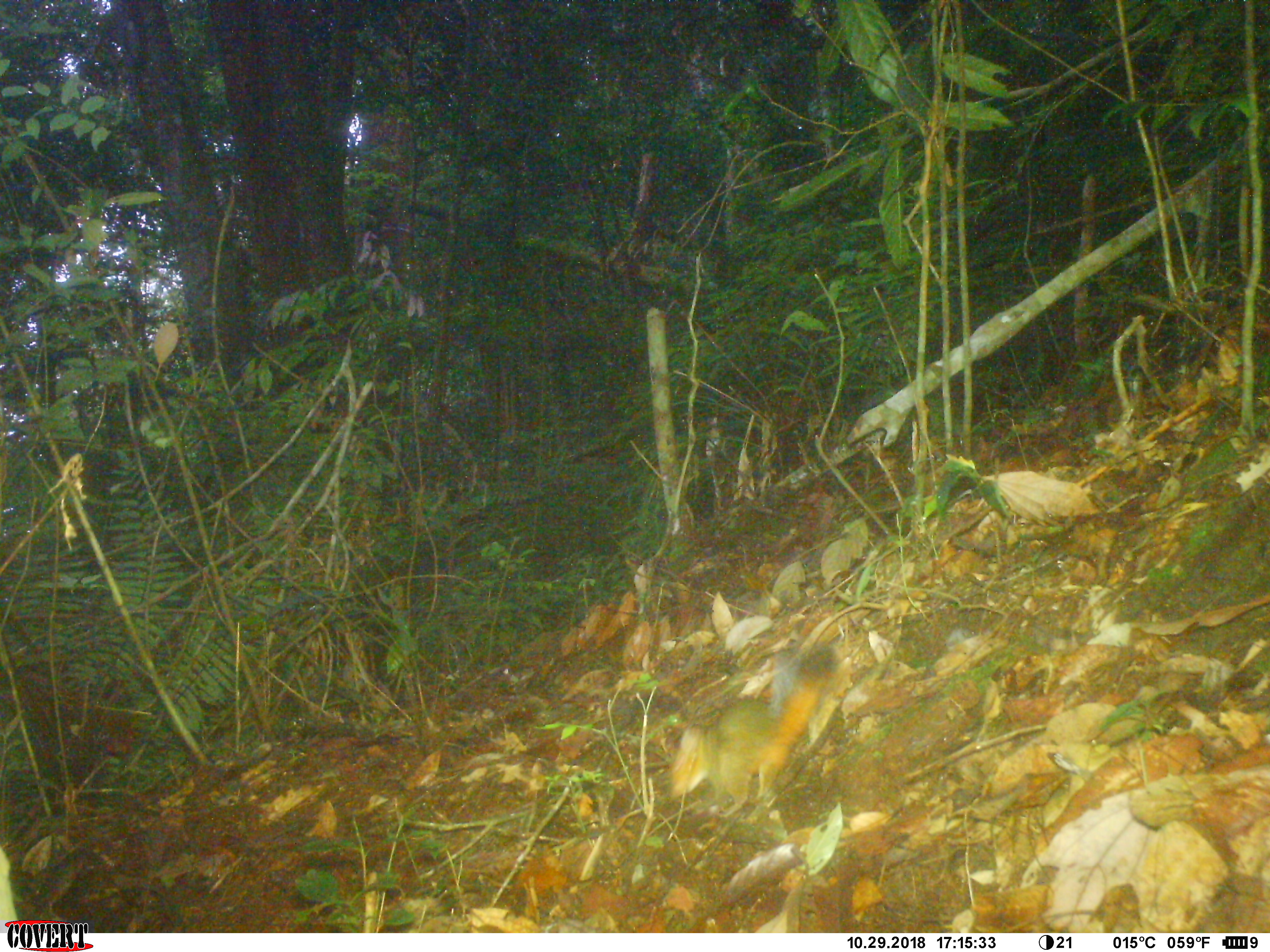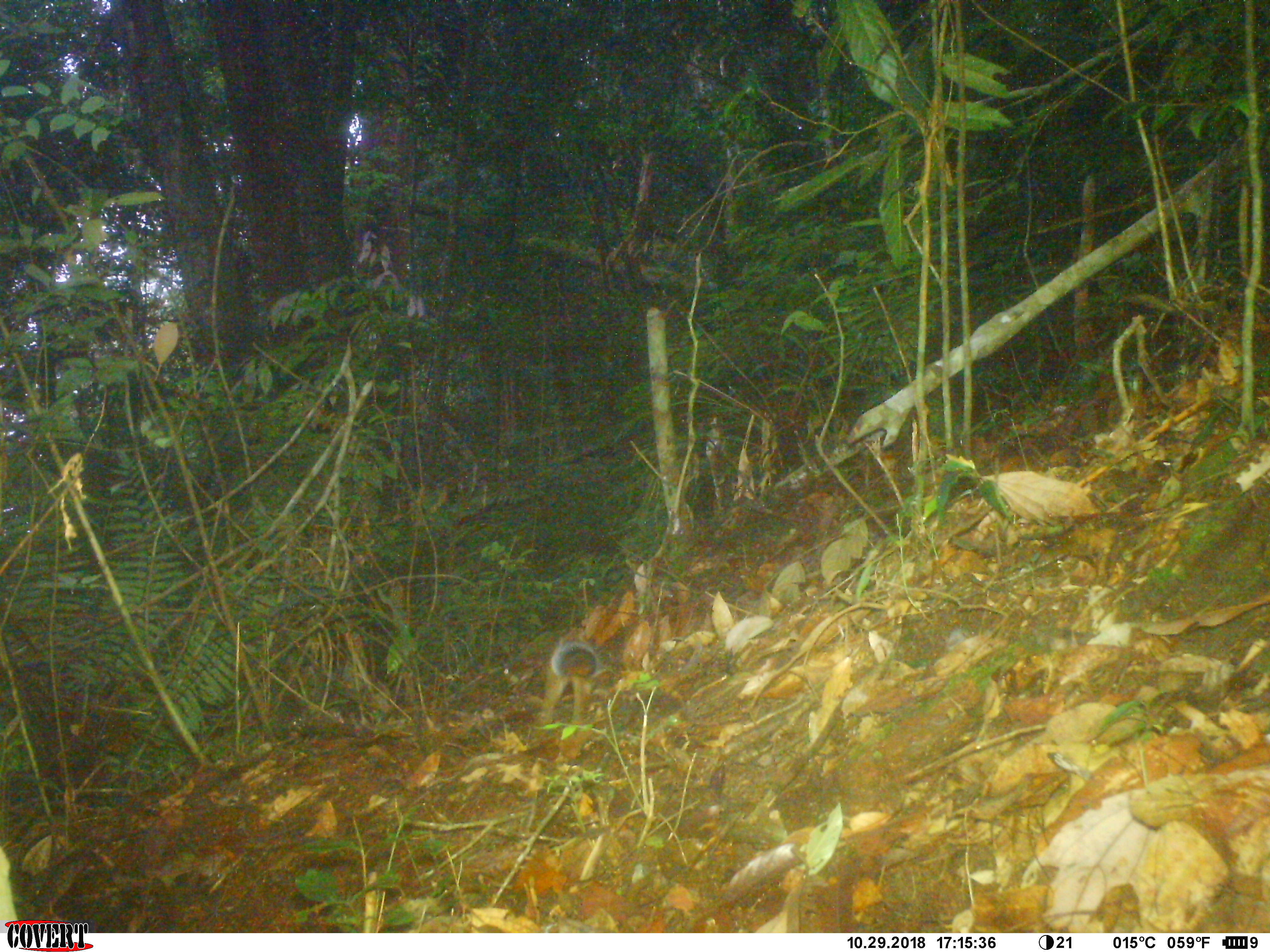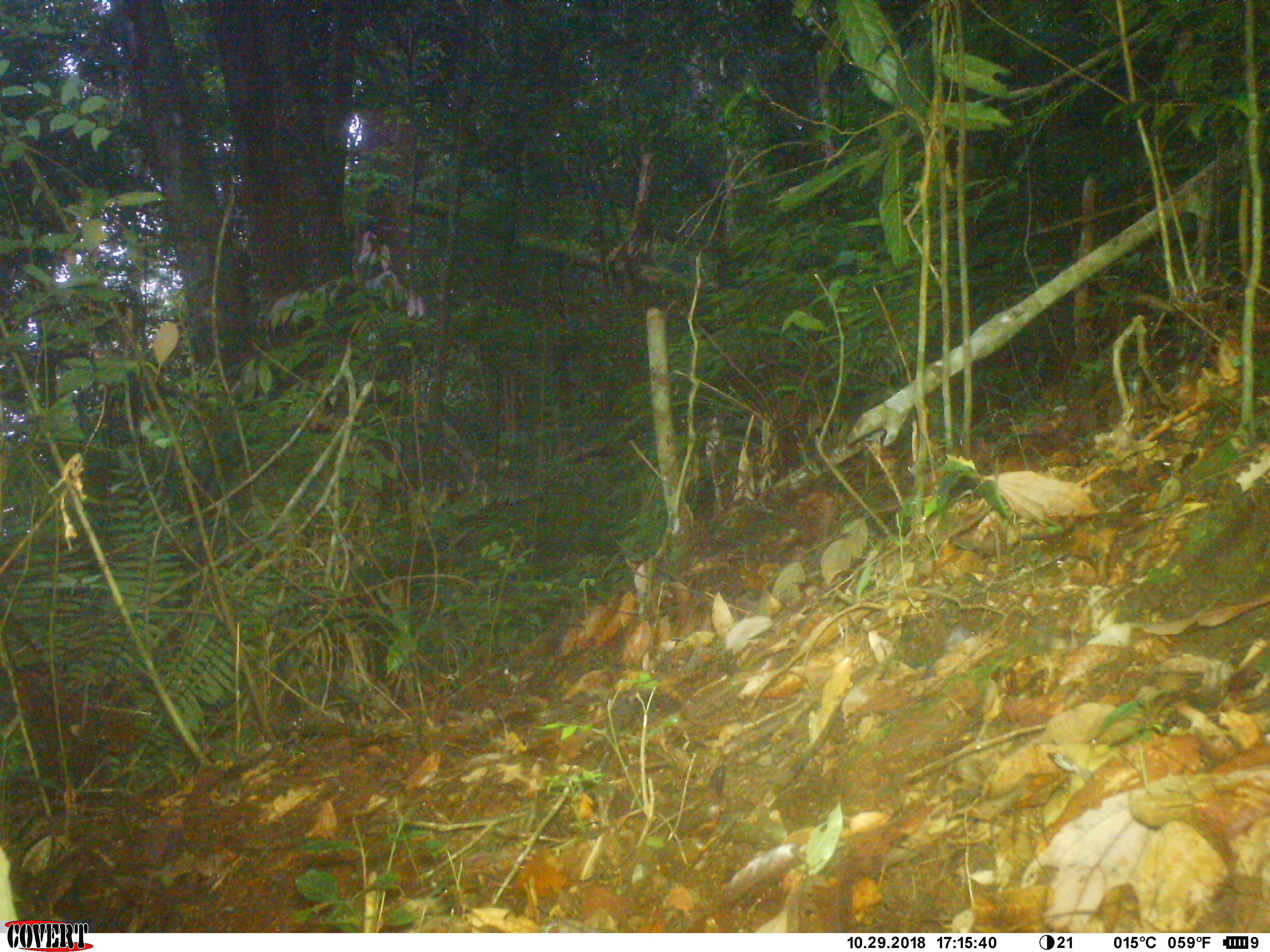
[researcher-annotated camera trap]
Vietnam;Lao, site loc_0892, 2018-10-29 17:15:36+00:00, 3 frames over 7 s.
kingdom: Animalia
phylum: Chordata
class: Mammalia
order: Rodentia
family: Sciuridae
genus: Dremomys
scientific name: Dremomys rufigenis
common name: red-cheeked squirrel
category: red cheeked squirrel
Red cheeked squirrel (red-cheeked squirrel) (Dremomys rufigenis). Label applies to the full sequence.